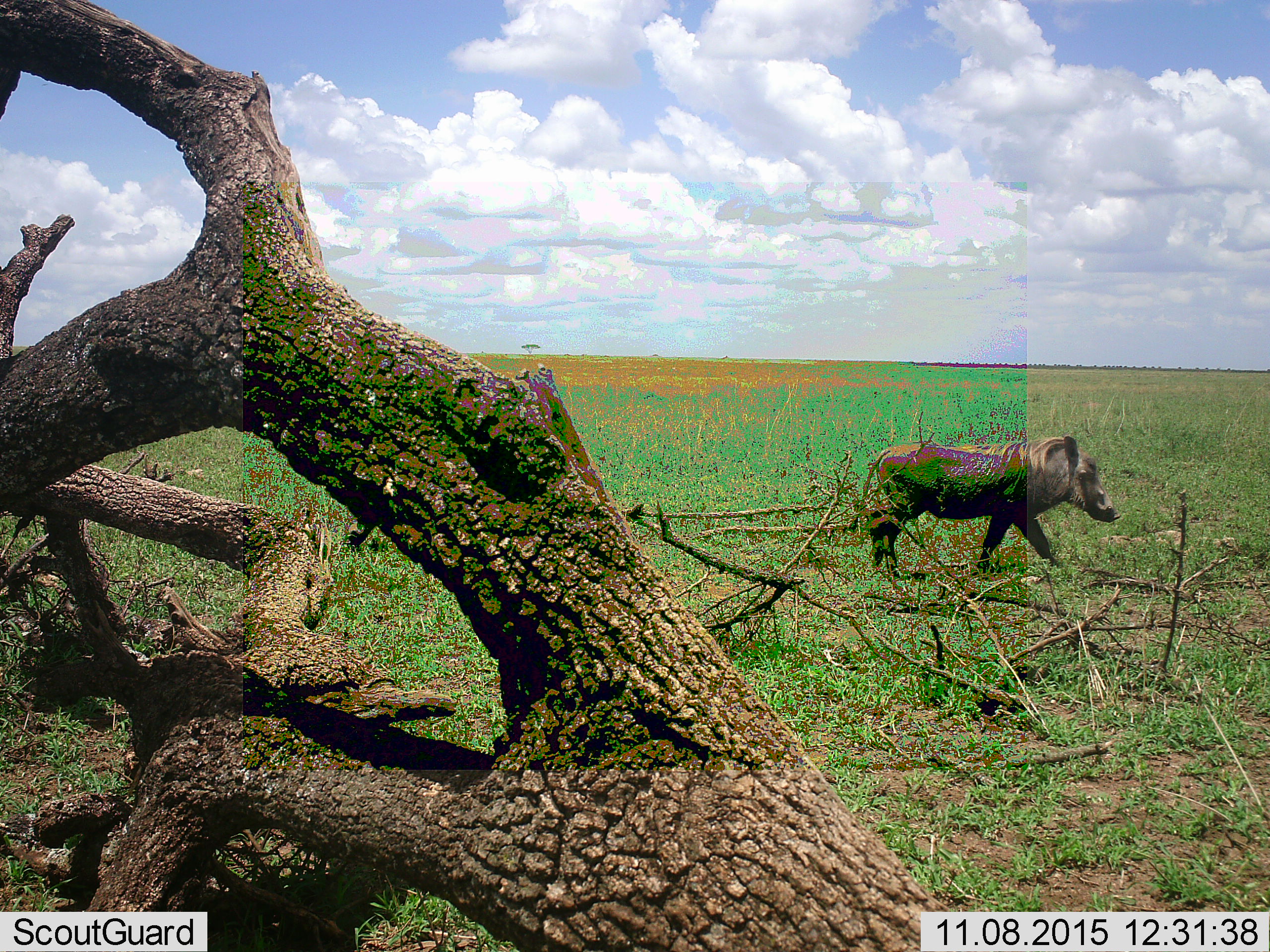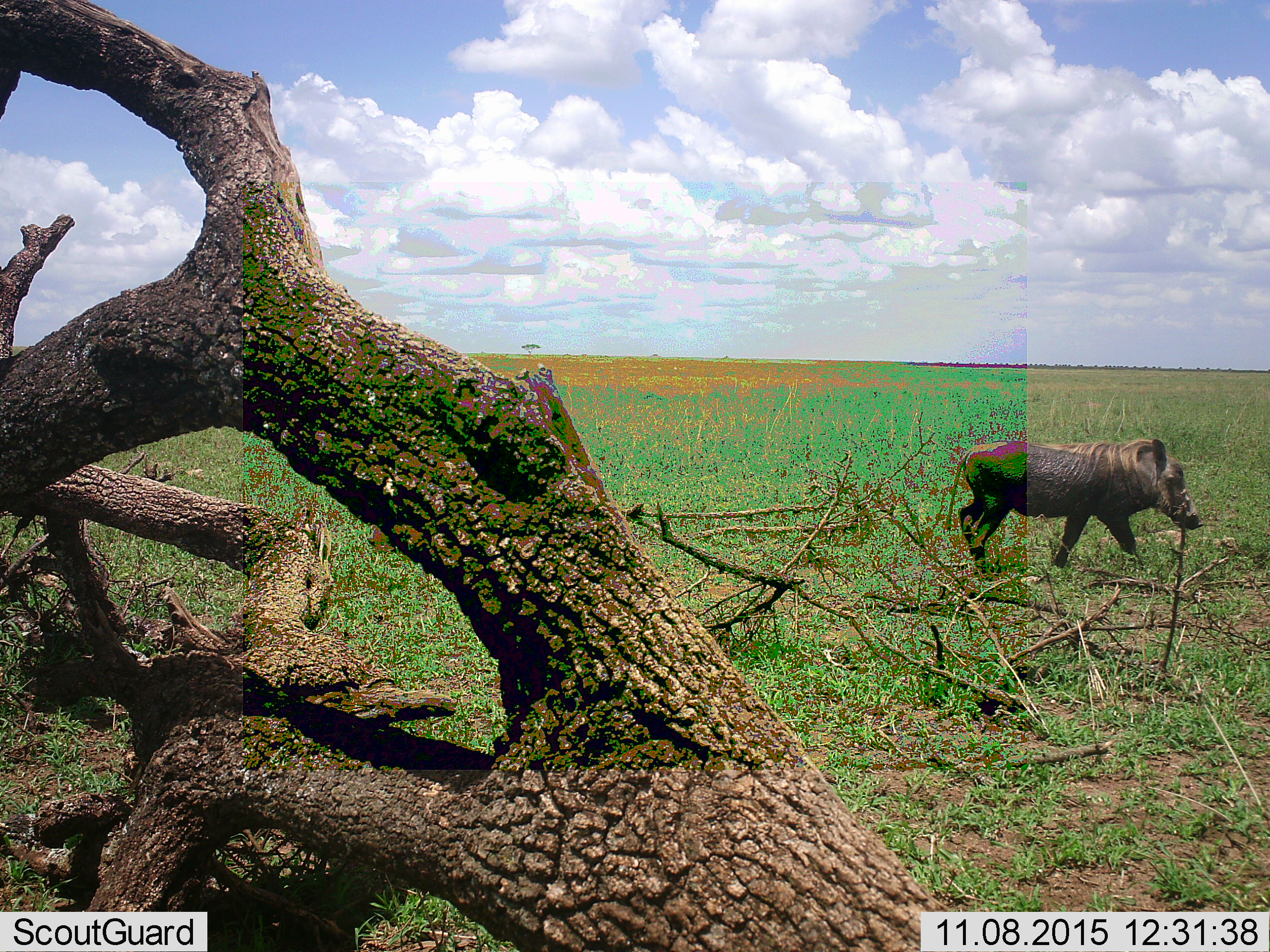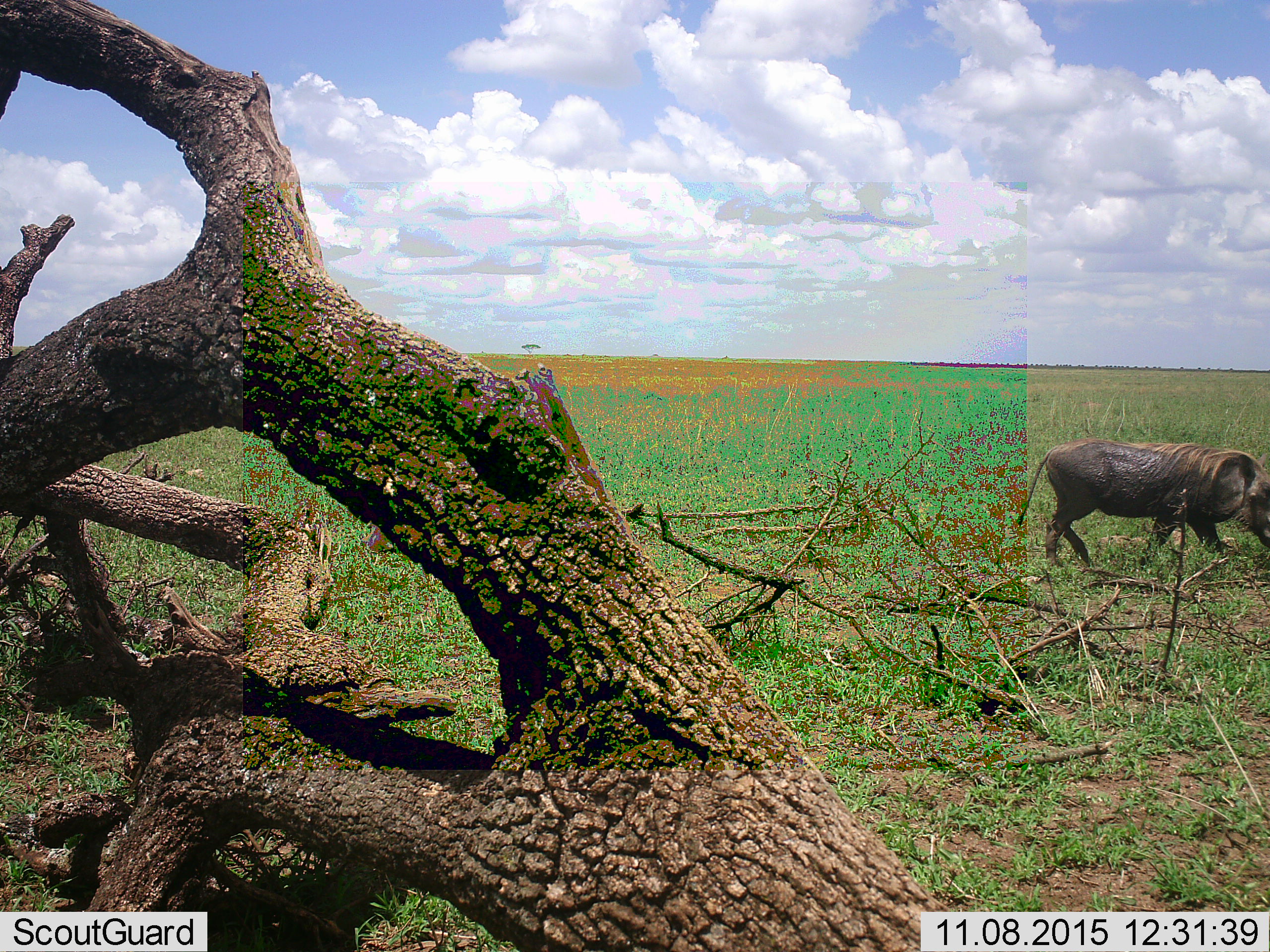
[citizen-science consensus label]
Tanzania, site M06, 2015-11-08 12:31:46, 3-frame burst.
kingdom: Animalia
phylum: Chordata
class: Mammalia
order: Artiodactyla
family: Suidae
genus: Phacochoerus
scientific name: Phacochoerus africanus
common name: warthog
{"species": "warthog (Phacochoerus africanus)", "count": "2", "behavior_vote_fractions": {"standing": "11%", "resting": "0%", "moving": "100%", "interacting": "0%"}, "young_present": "0%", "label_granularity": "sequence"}